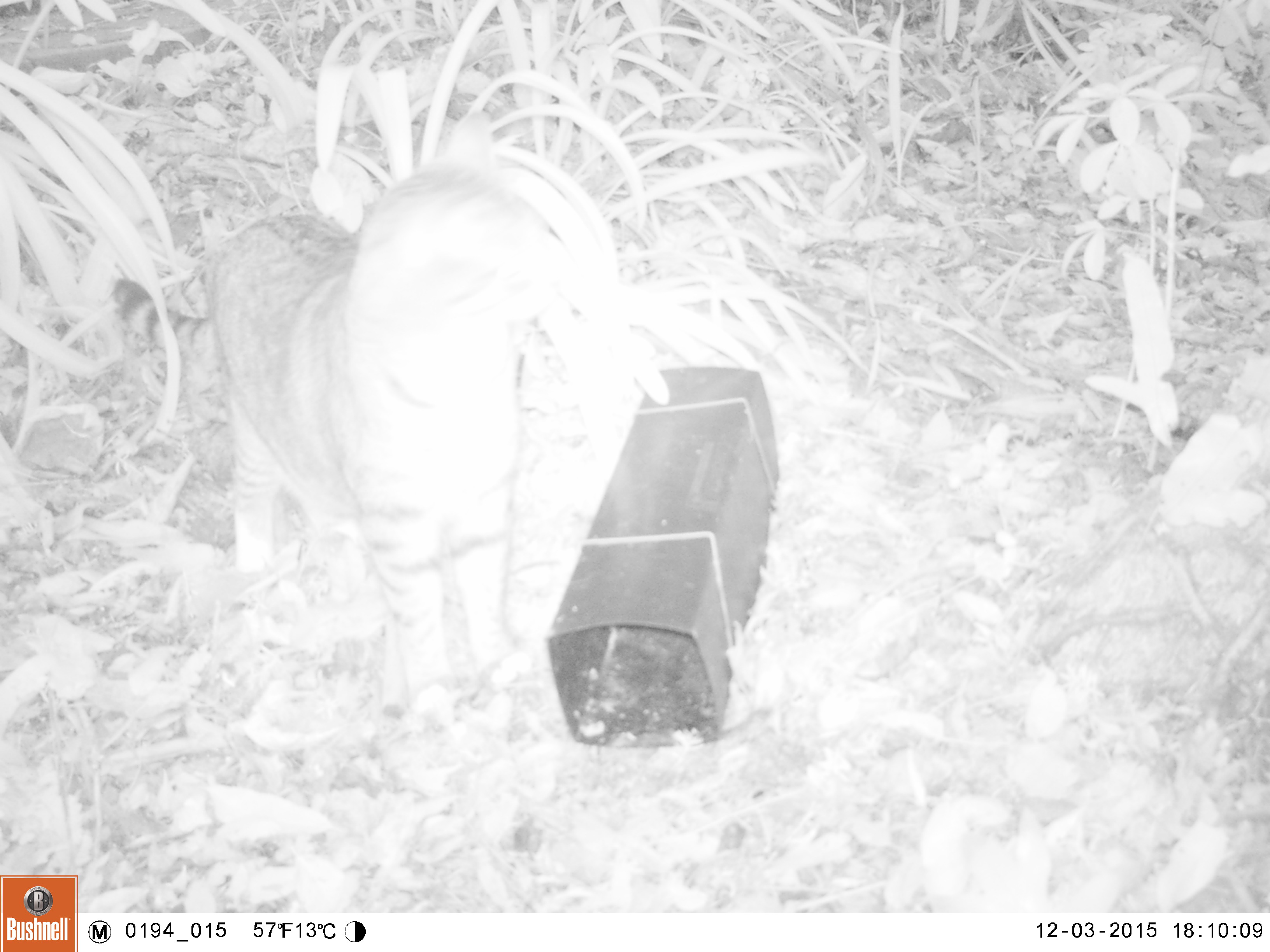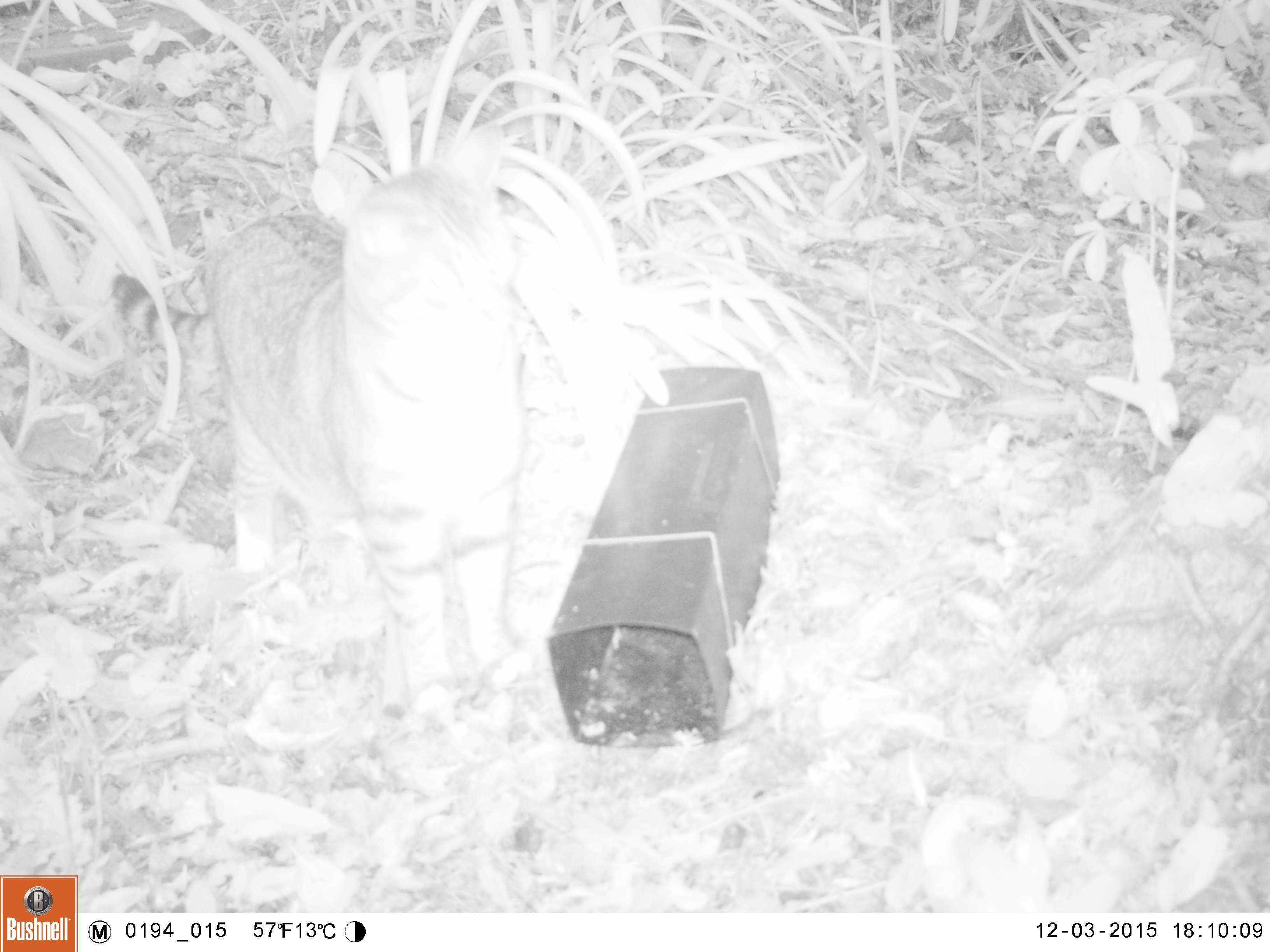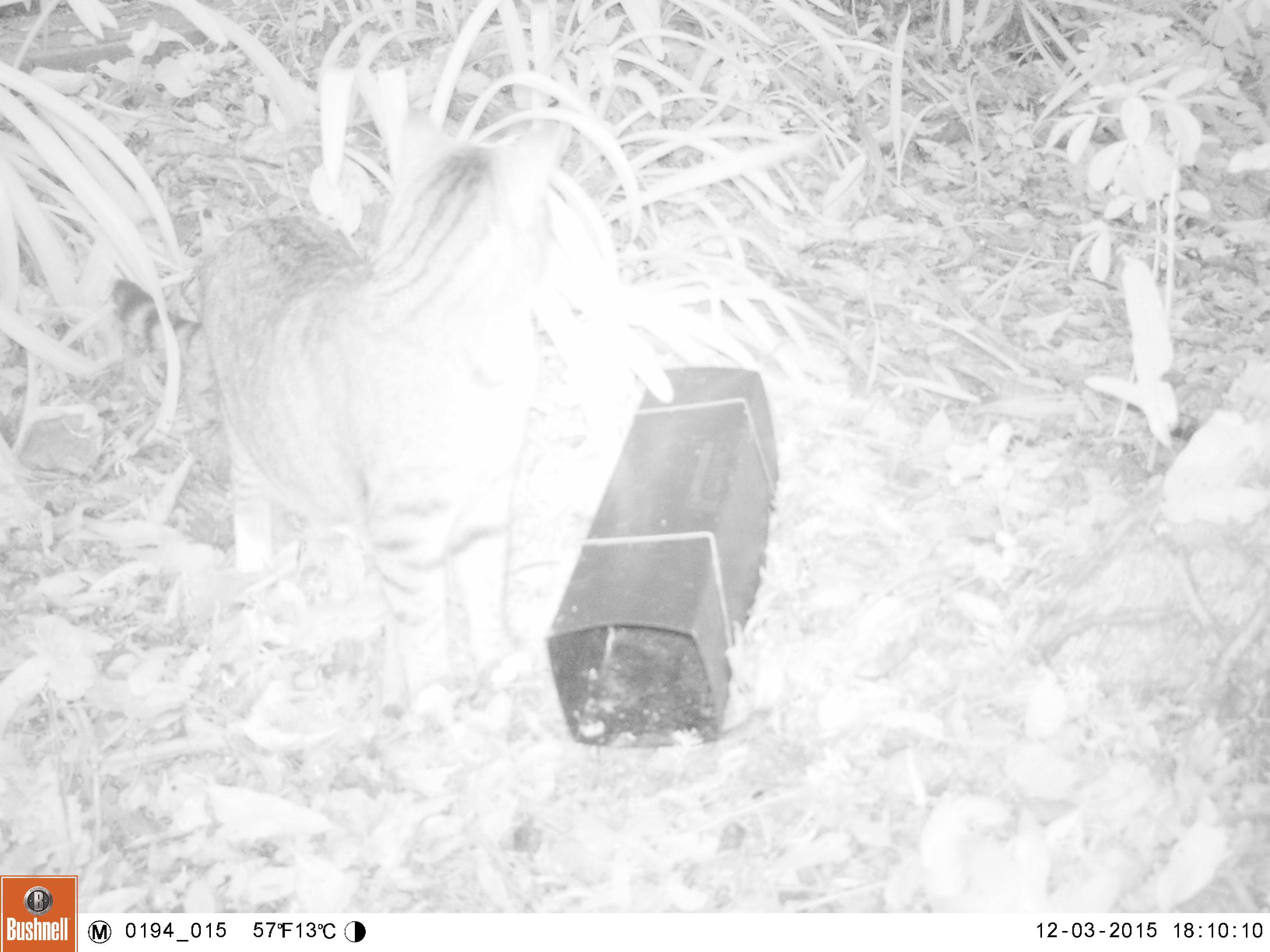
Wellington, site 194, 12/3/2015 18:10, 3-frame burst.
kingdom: Animalia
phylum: Chordata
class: Mammalia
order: Carnivora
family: Felidae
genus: Felis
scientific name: Felis catus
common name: cat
Cat (Felis catus).